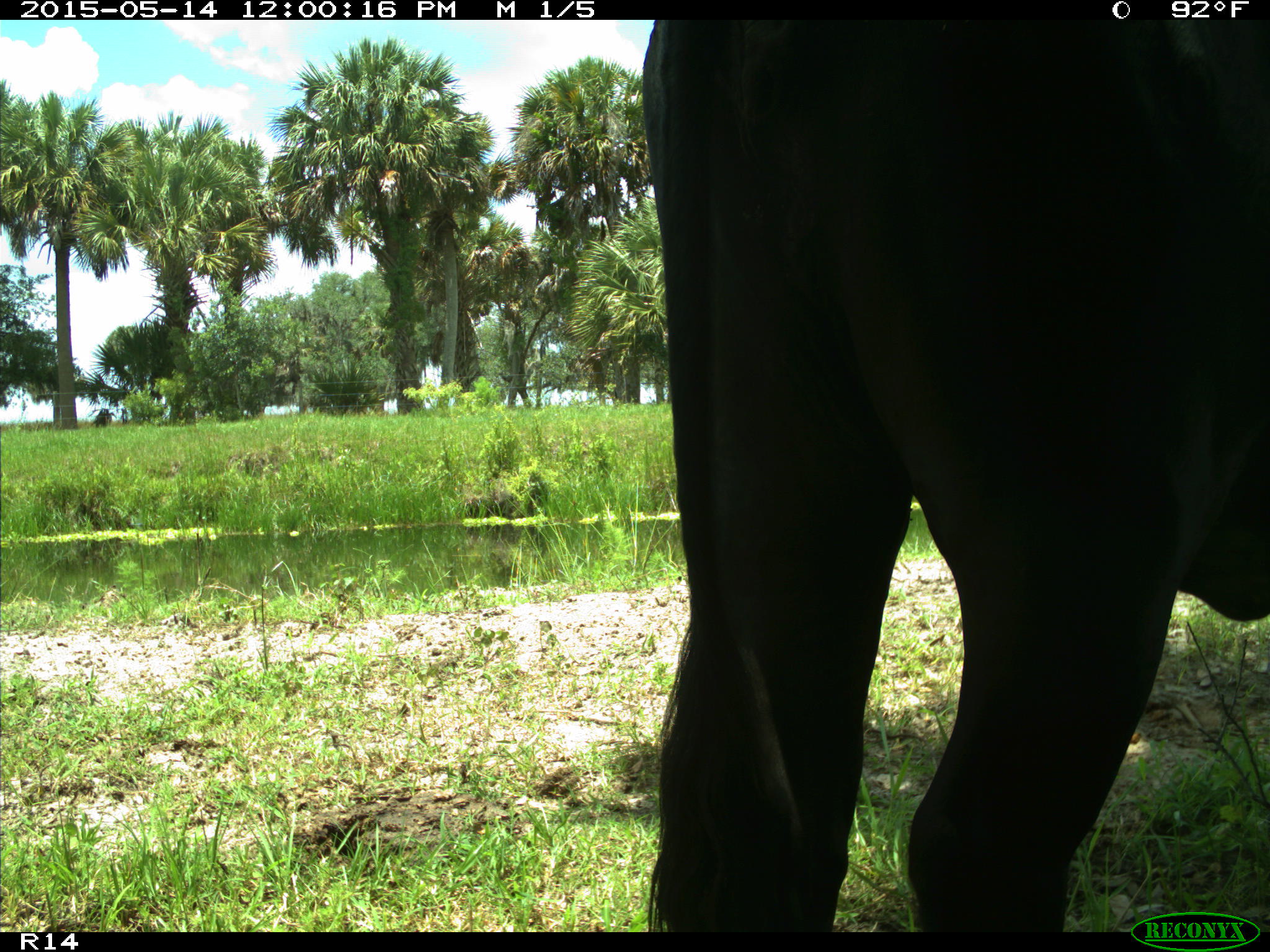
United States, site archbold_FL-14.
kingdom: Animalia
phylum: Chordata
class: Mammalia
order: Artiodactyla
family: Bovidae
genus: Bos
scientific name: Bos taurus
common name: domestic cow